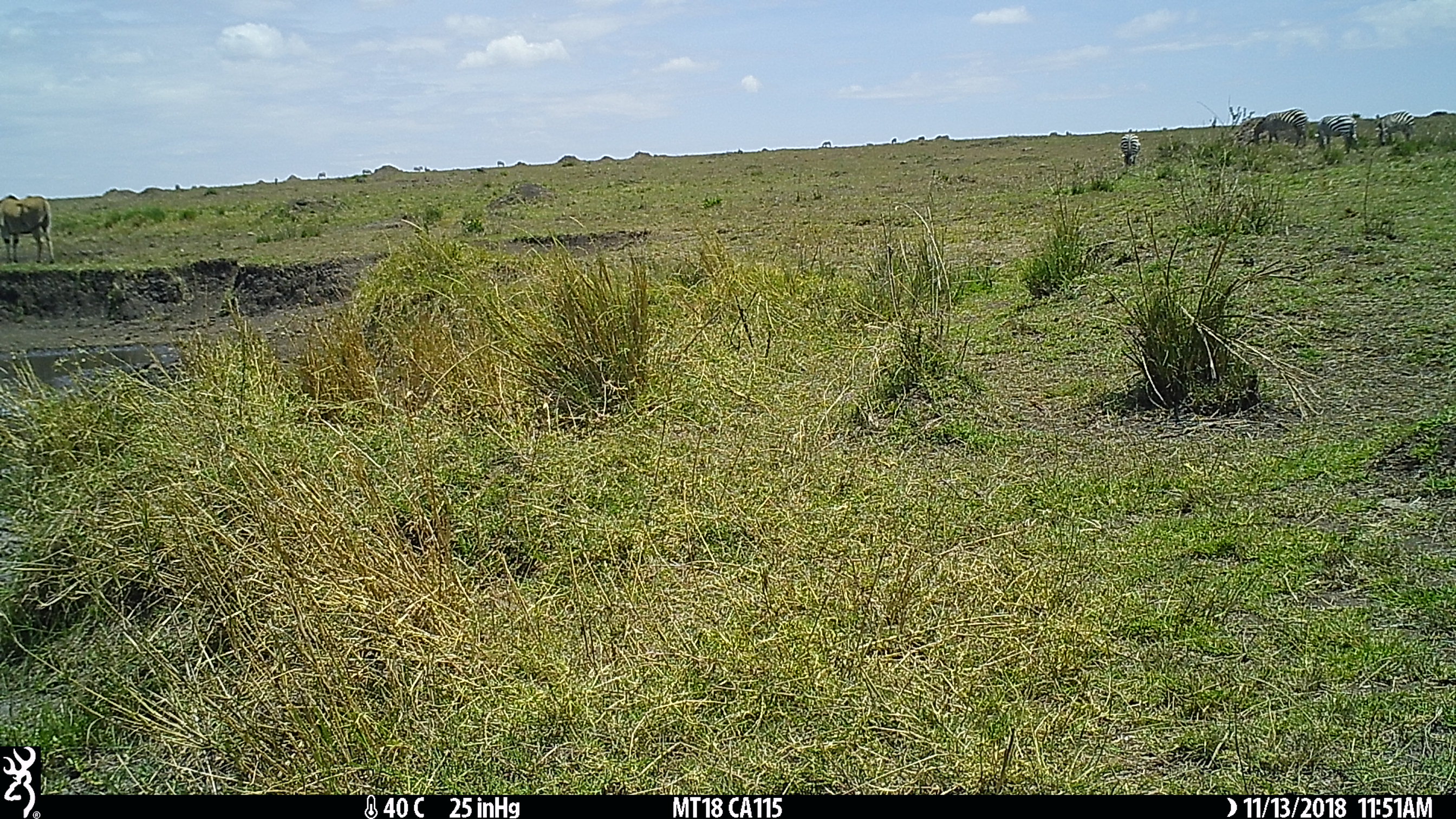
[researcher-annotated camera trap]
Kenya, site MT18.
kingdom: Animalia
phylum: Chordata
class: Mammalia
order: Perissodactyla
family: Equidae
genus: Equus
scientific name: Equus quagga burchellii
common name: burchell's zebra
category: zebra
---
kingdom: Animalia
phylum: Chordata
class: Mammalia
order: Artiodactyla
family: Bovidae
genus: Tragelaphus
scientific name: Tragelaphus oryx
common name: eland